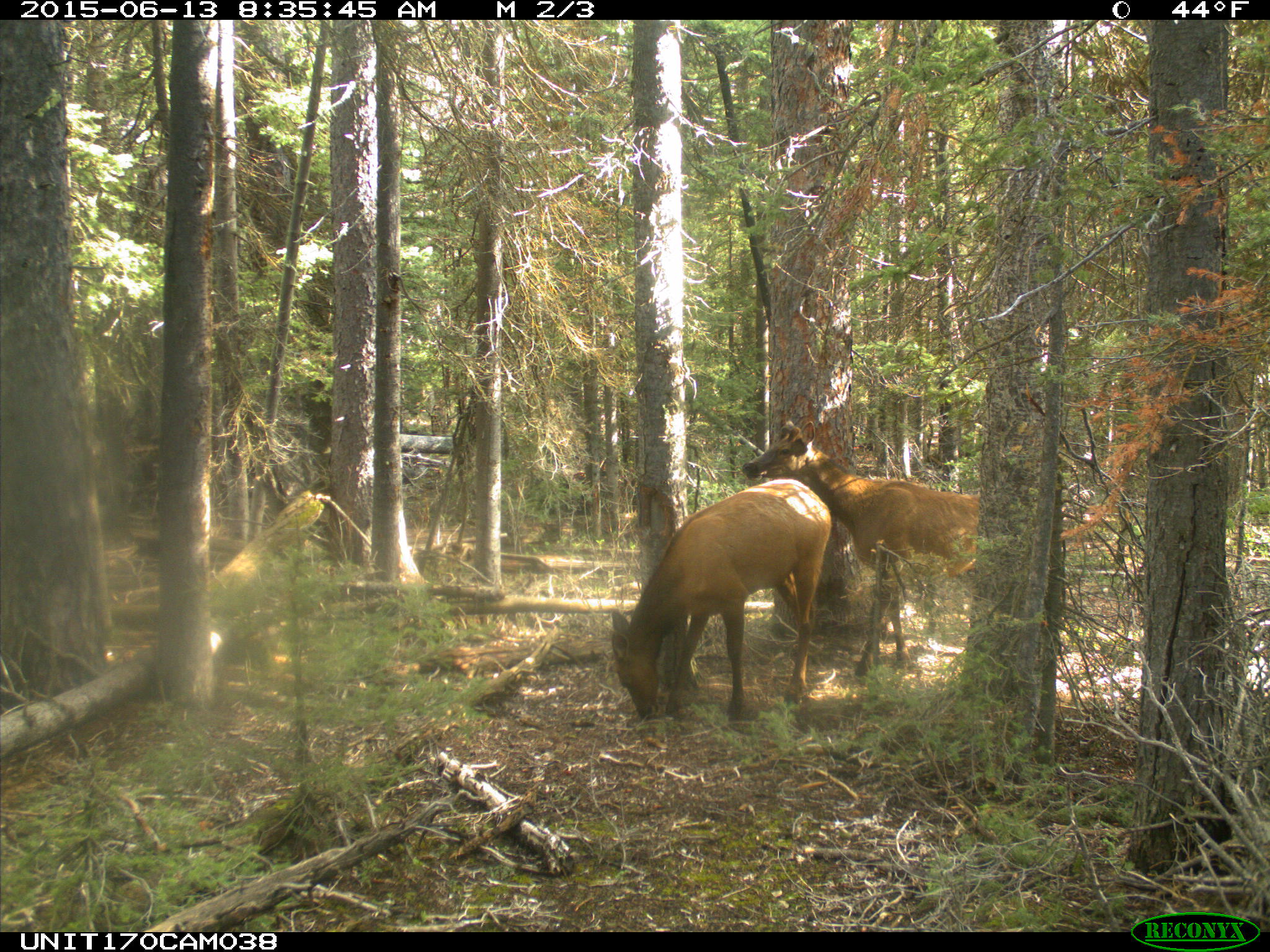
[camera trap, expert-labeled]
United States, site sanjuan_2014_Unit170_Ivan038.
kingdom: Animalia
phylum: Chordata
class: Mammalia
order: Artiodactyla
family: Cervidae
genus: Cervus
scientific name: Cervus elaphus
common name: red deer